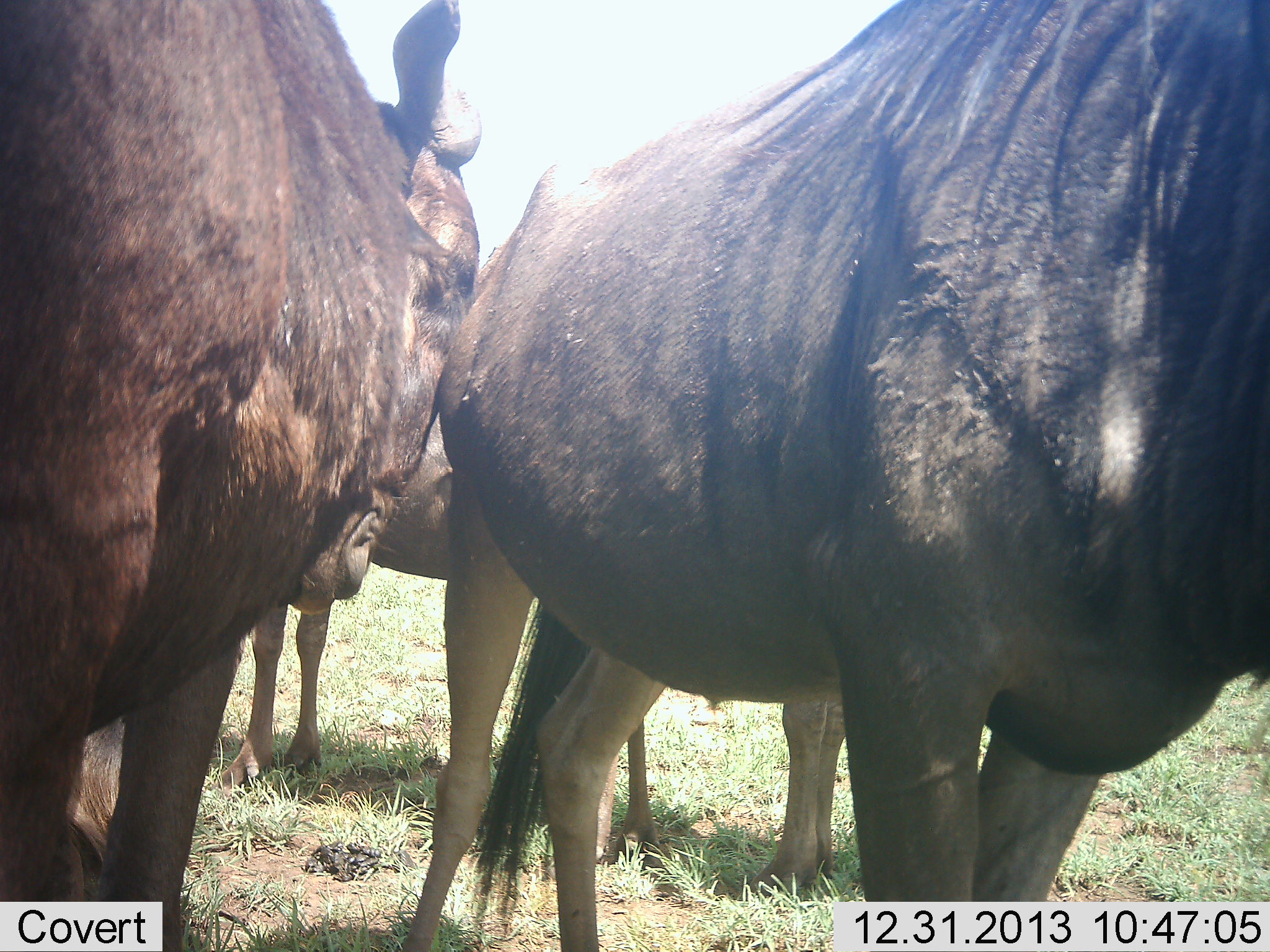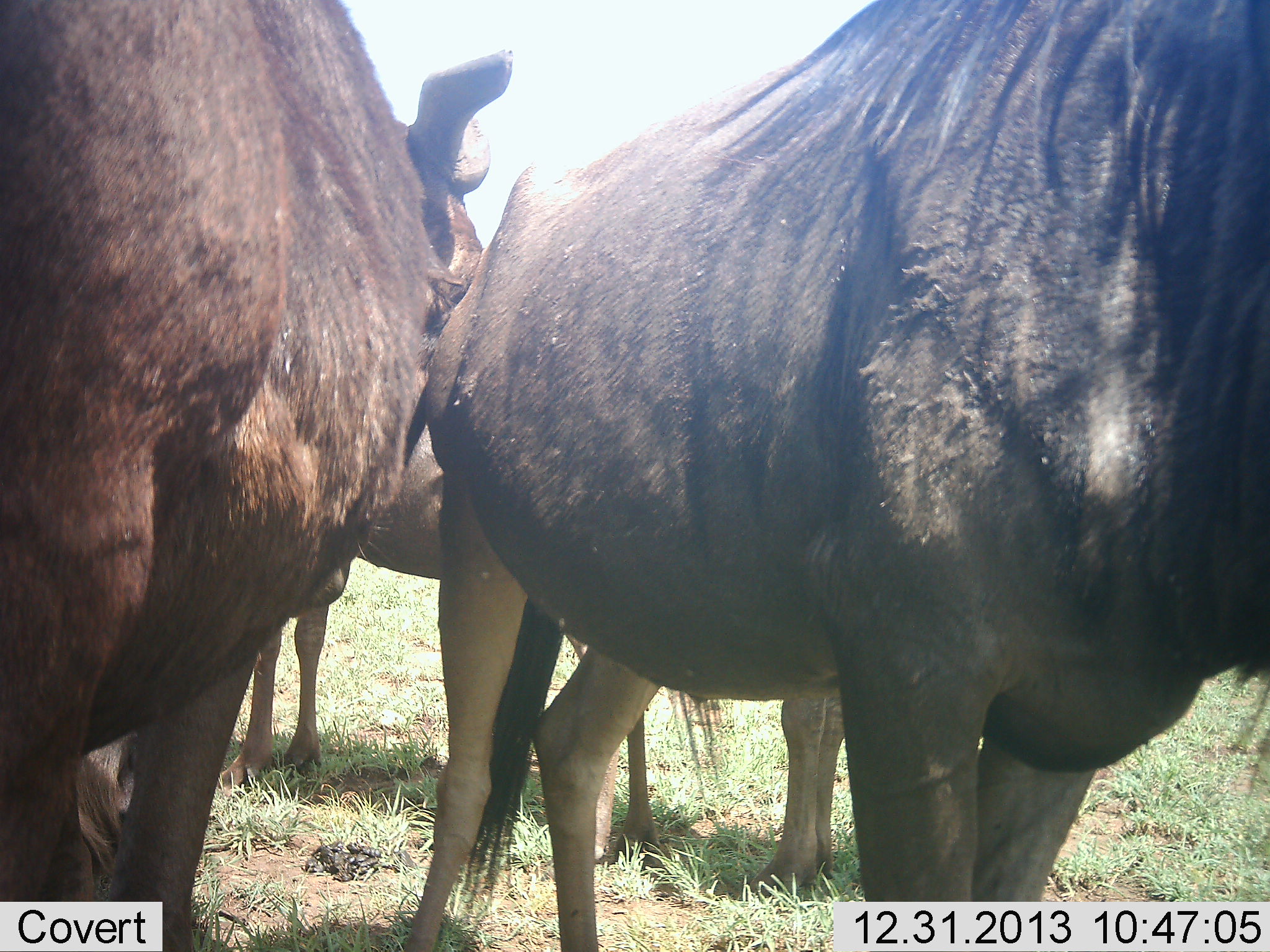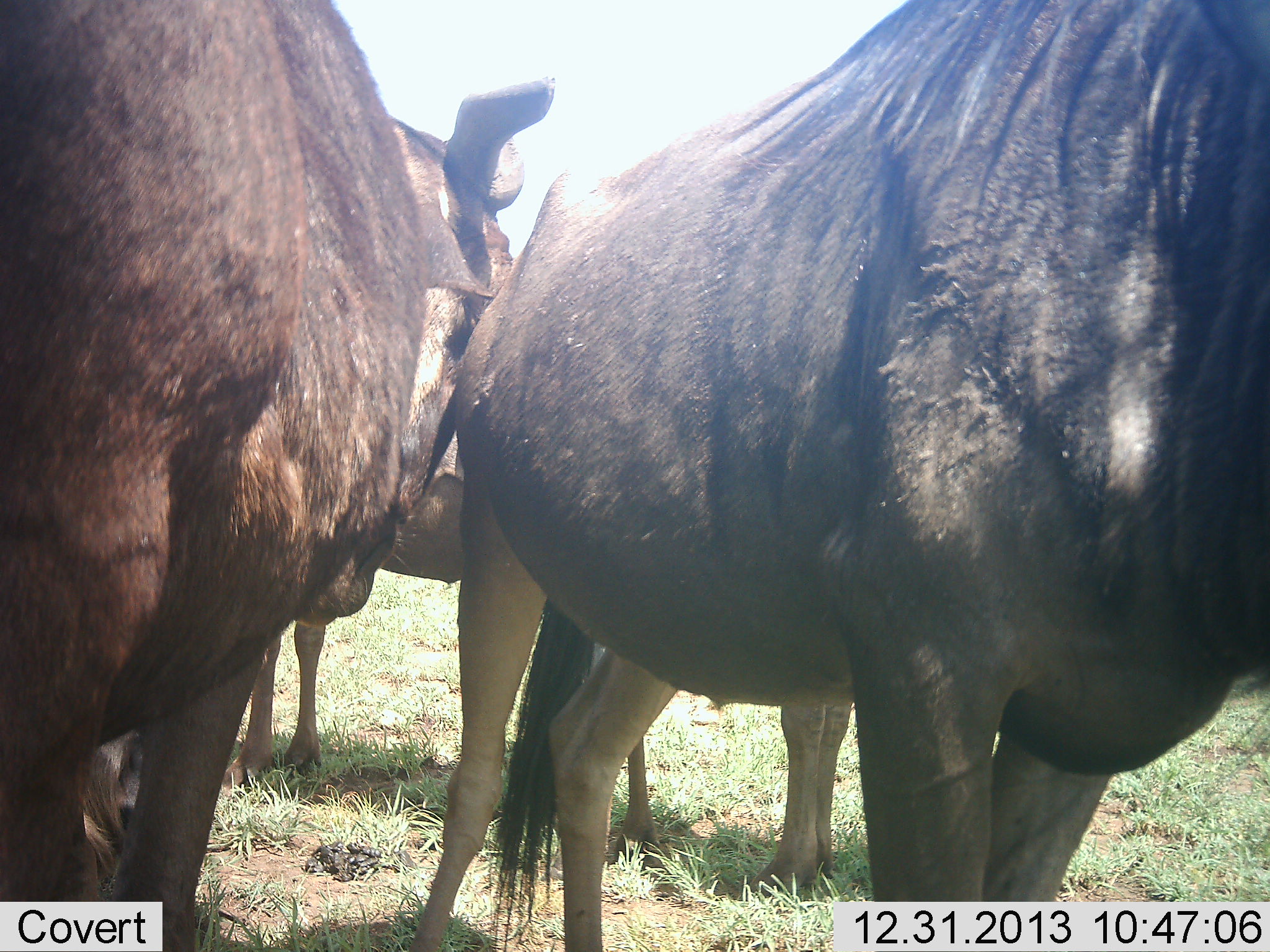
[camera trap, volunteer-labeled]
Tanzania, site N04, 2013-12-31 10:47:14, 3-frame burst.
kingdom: Animalia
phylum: Chordata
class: Mammalia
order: Artiodactyla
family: Bovidae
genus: Connochaetes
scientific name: Connochaetes taurinus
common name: blue wildebeest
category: wildebeest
Wildebeest (blue wildebeest) (Connochaetes taurinus), count 4. Behavior (volunteer vote fractions): standing 100%, resting 20%, moving 10%, interacting 10%. Young present (vote fraction): 0%. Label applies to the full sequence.